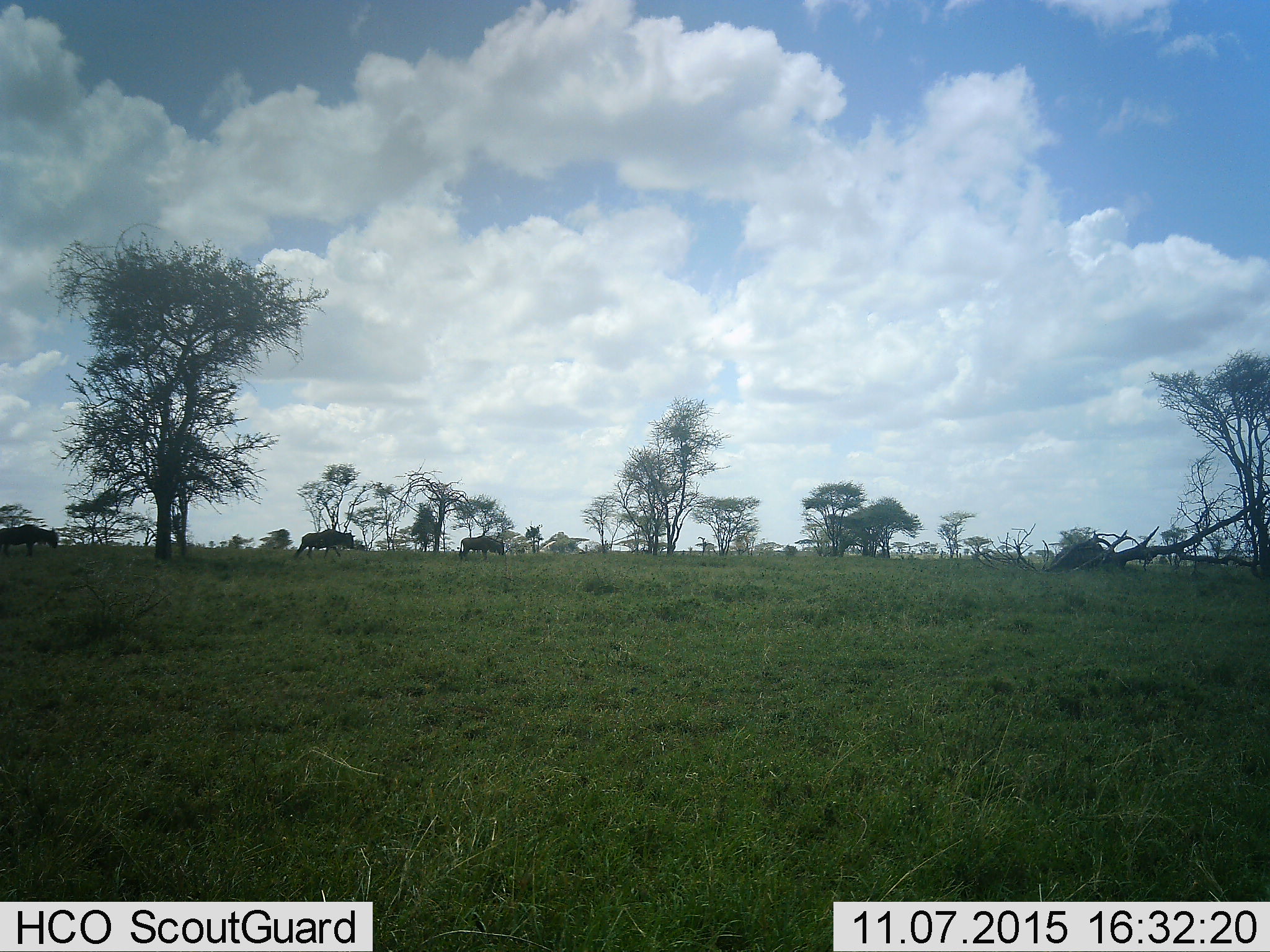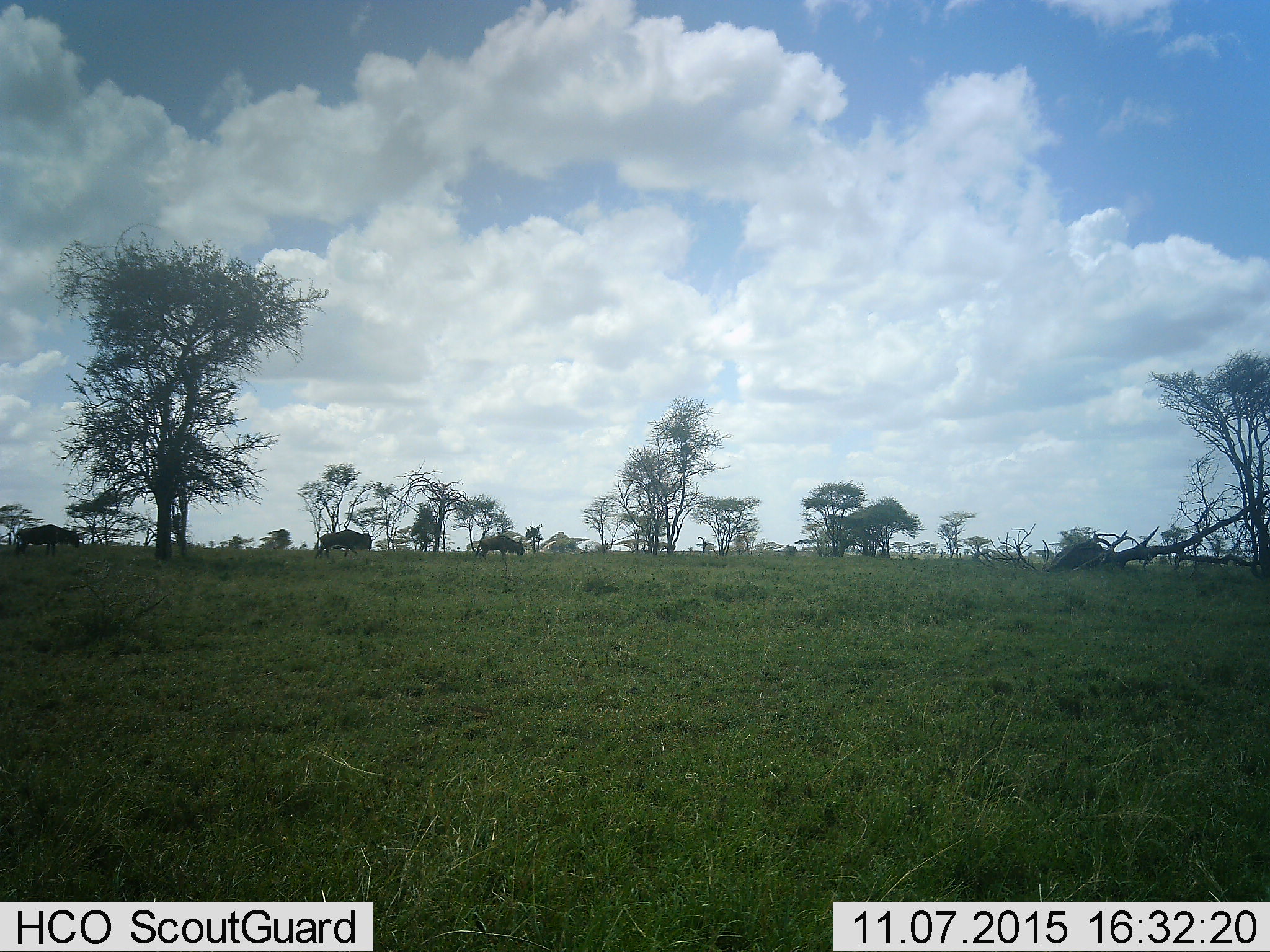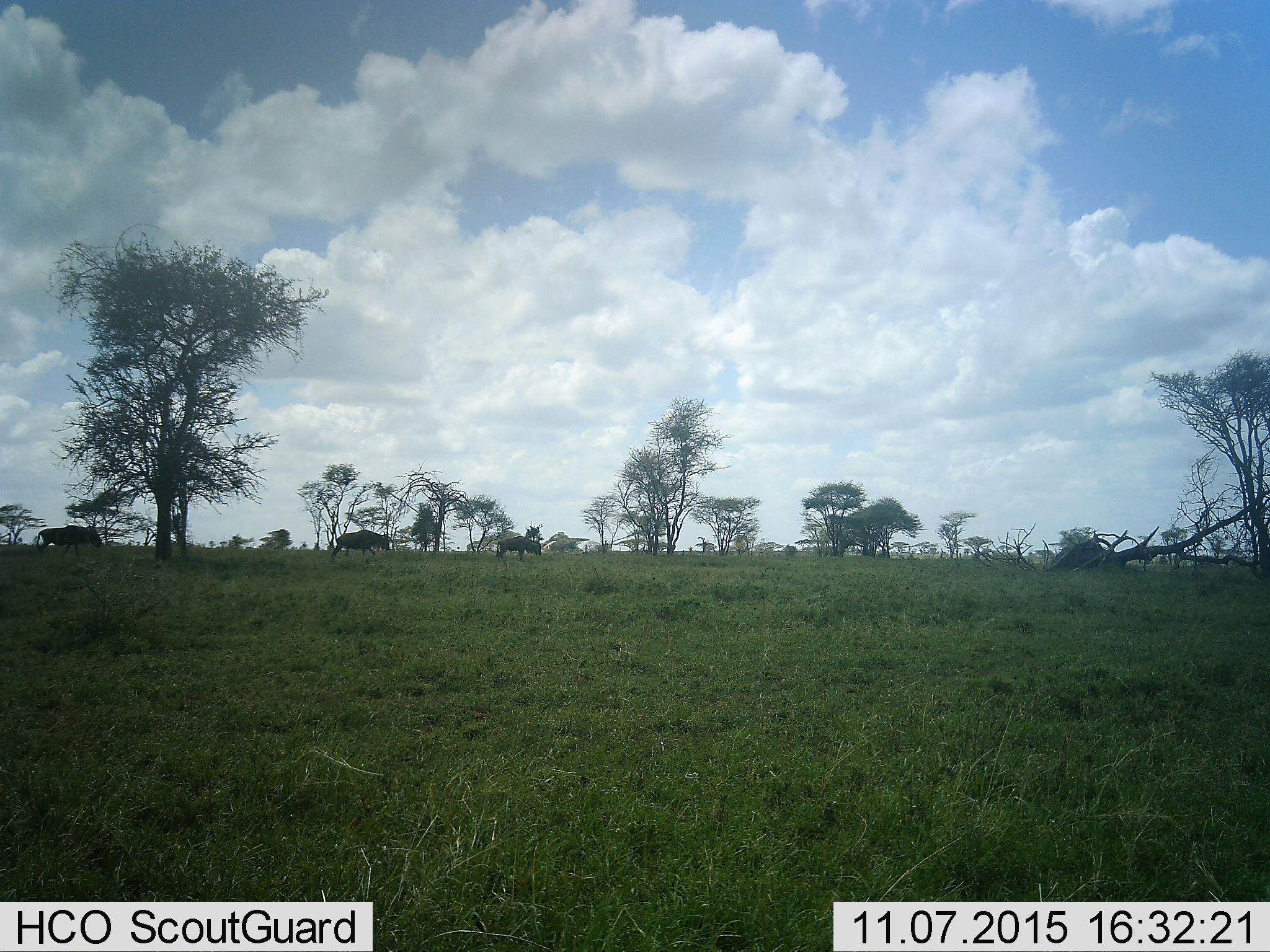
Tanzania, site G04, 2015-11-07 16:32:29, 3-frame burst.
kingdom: Animalia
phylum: Chordata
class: Mammalia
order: Artiodactyla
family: Bovidae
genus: Connochaetes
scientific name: Connochaetes taurinus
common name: blue wildebeest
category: wildebeest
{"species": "wildebeest (blue wildebeest) (Connochaetes taurinus)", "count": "3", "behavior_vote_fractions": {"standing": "0%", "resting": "0%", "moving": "100%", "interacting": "0%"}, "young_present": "0%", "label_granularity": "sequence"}